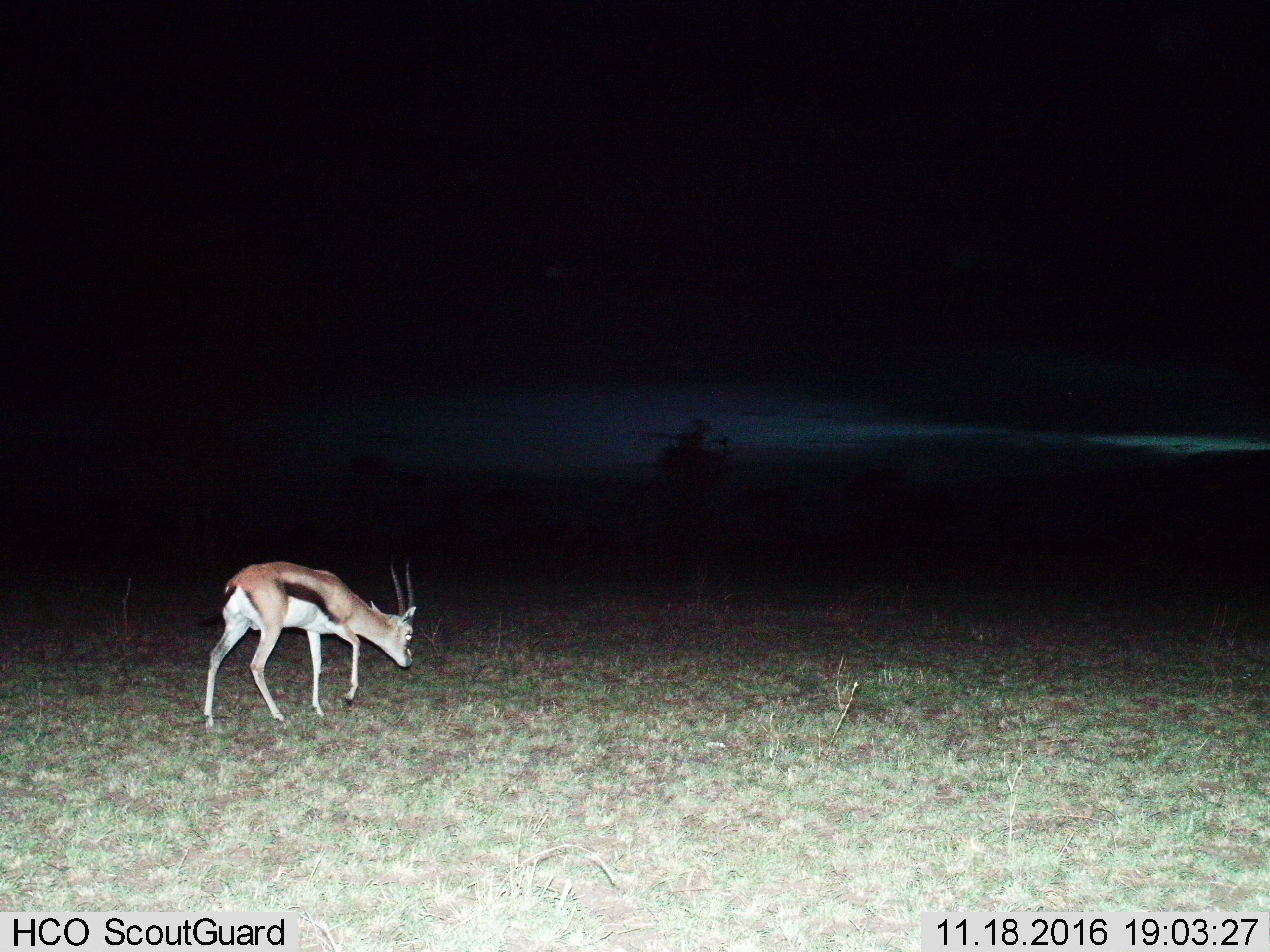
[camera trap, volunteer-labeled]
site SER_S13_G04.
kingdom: Animalia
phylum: Chordata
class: Mammalia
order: Artiodactyla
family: Bovidae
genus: Eudorcas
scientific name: Eudorcas thomsonii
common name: thomson's gazelle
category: gazellethomsons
Gazellethomsons (thomson's gazelle) (Eudorcas thomsonii), count 1. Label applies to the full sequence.